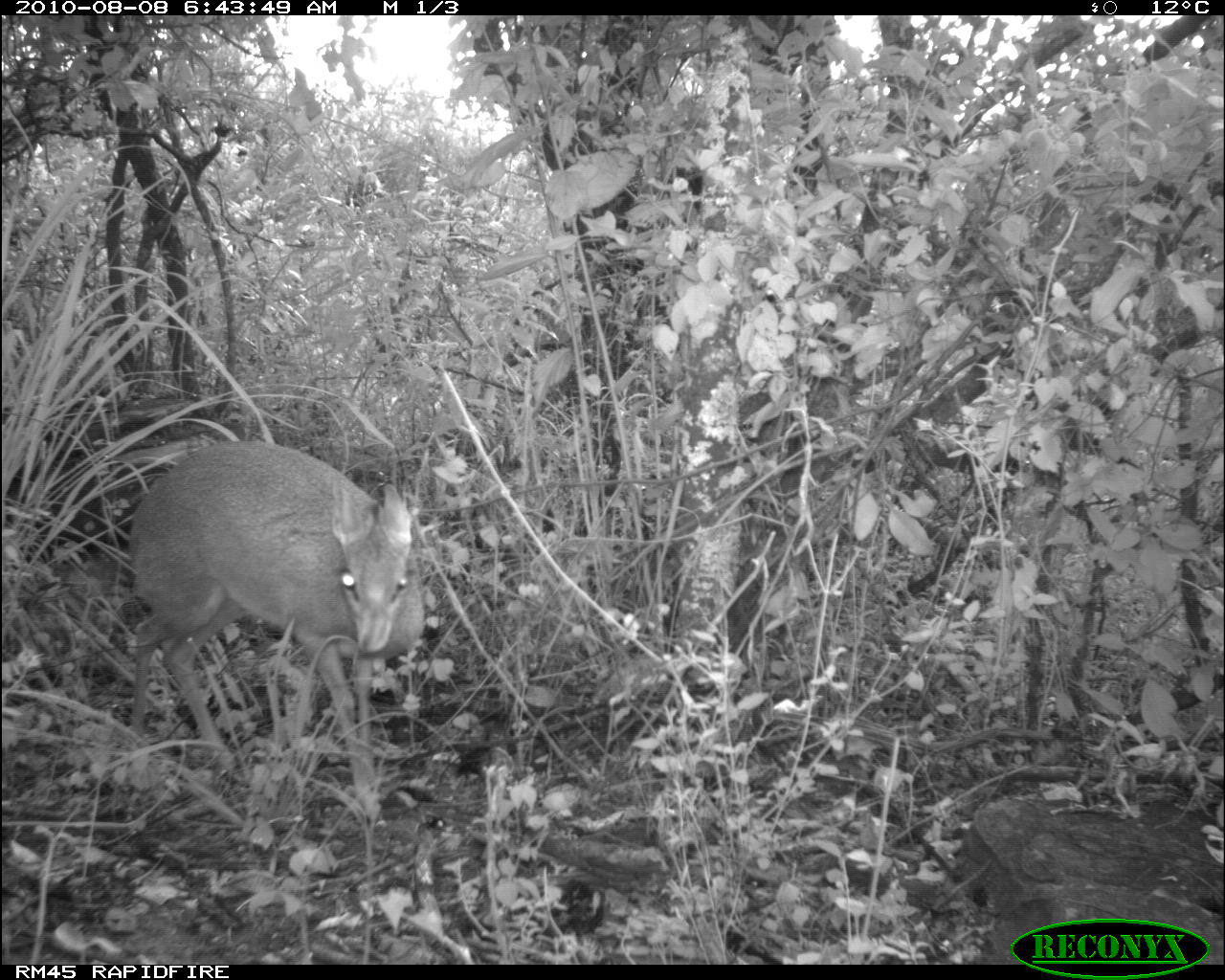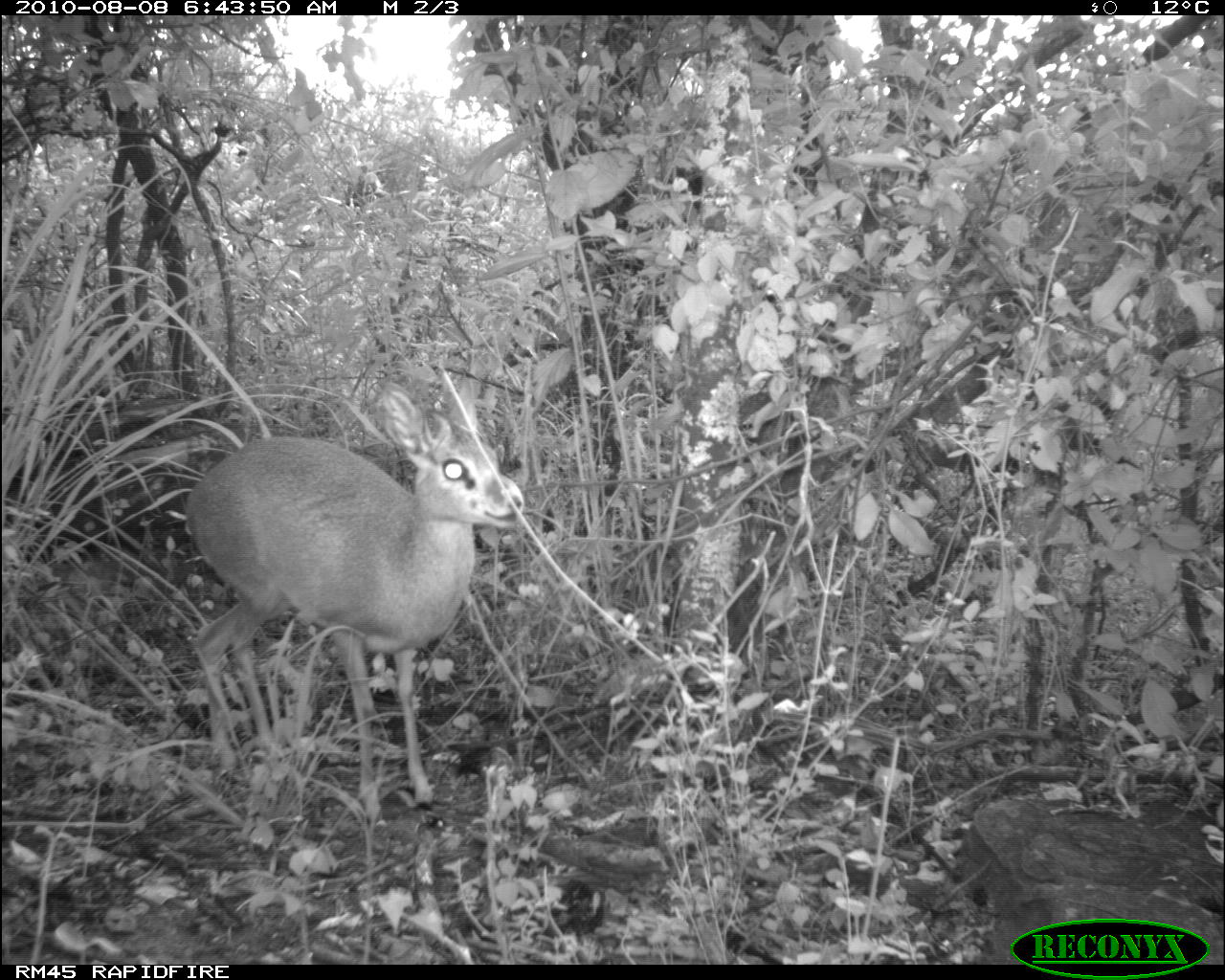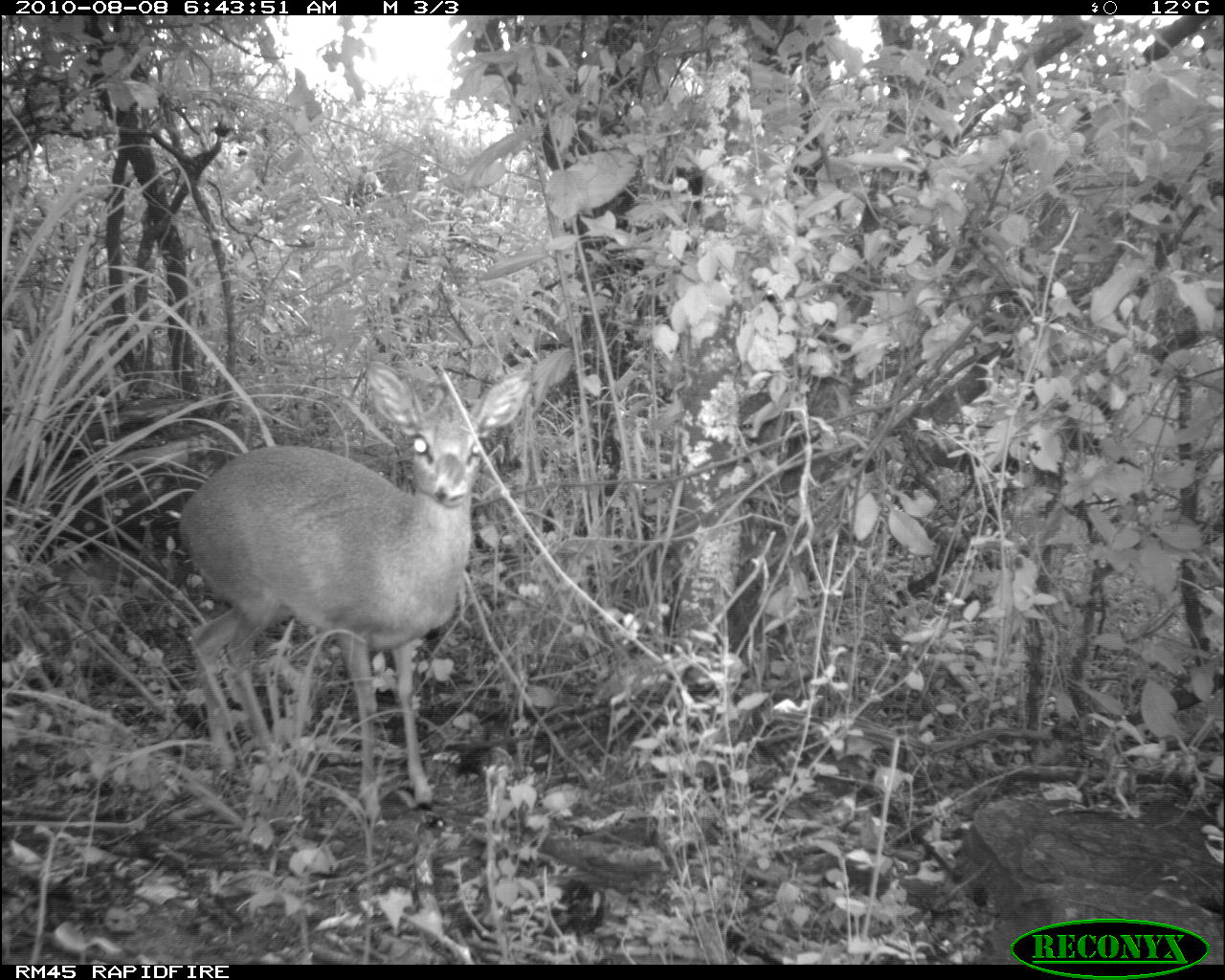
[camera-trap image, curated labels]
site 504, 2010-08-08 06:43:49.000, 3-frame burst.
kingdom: Animalia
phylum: Chordata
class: Mammalia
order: Artiodactyla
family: Bovidae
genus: Madoqua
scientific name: Madoqua guentheri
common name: günther's dik-dik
Madoqua guentheri (günther's dik-dik), count 1.